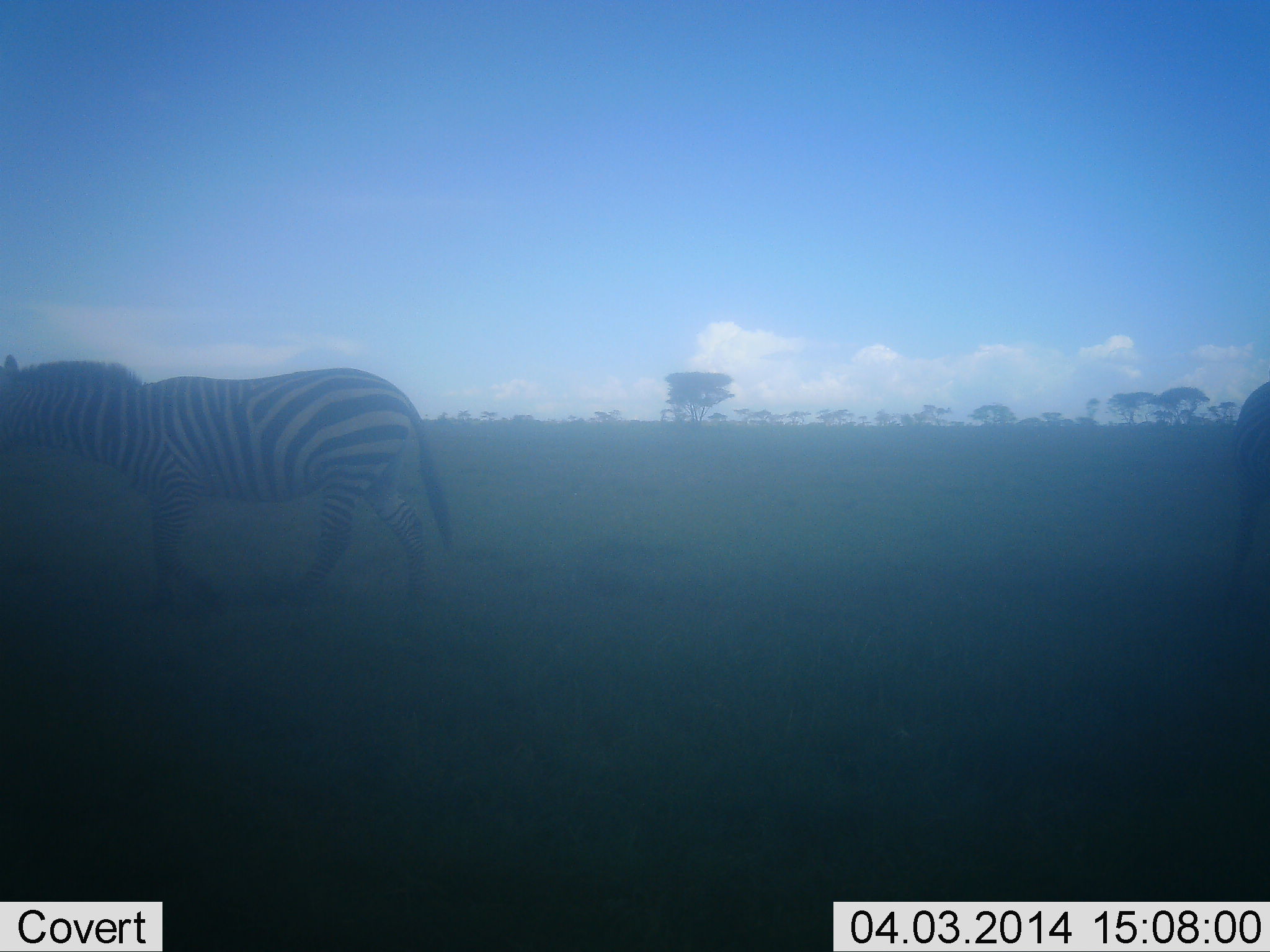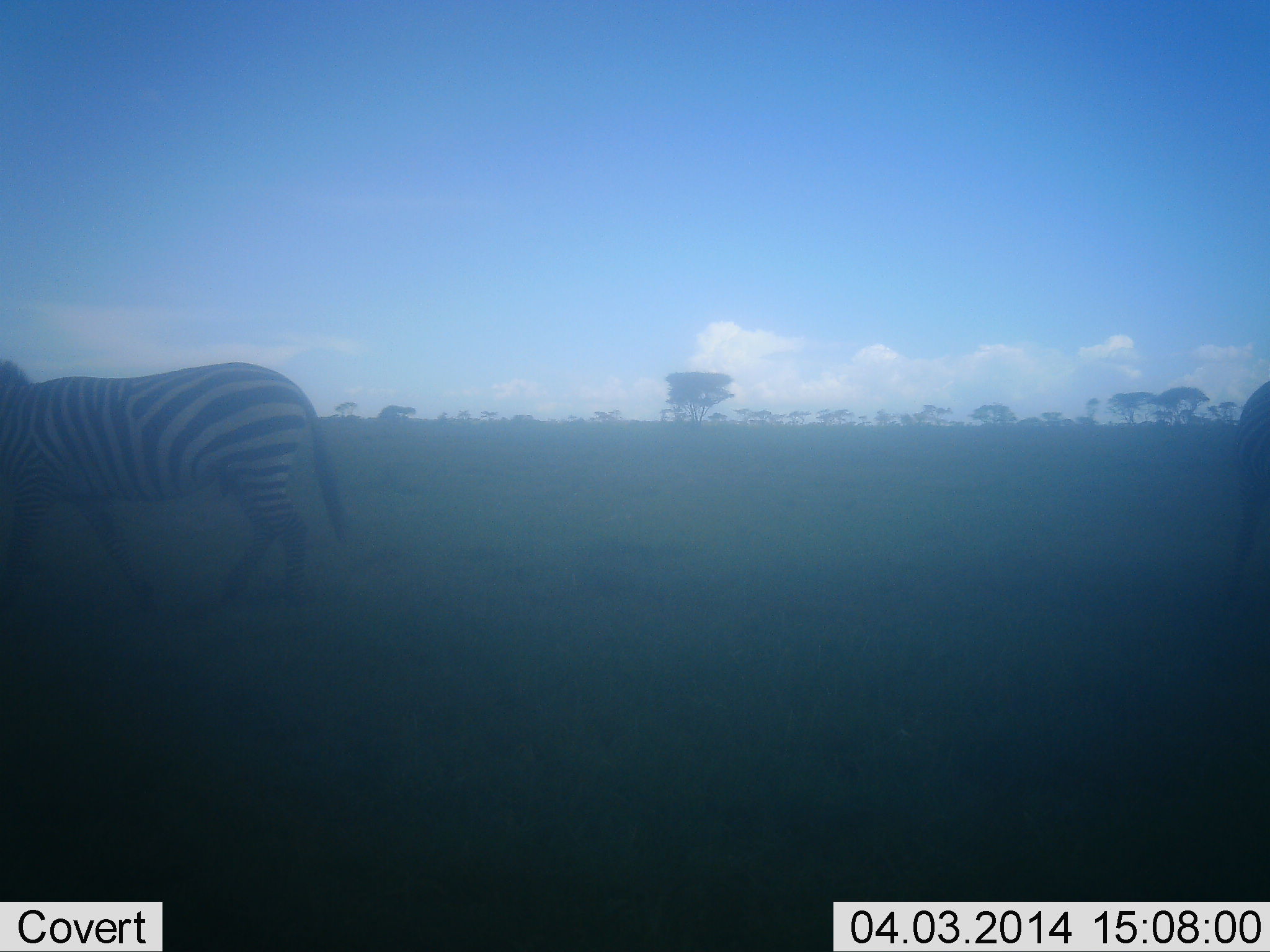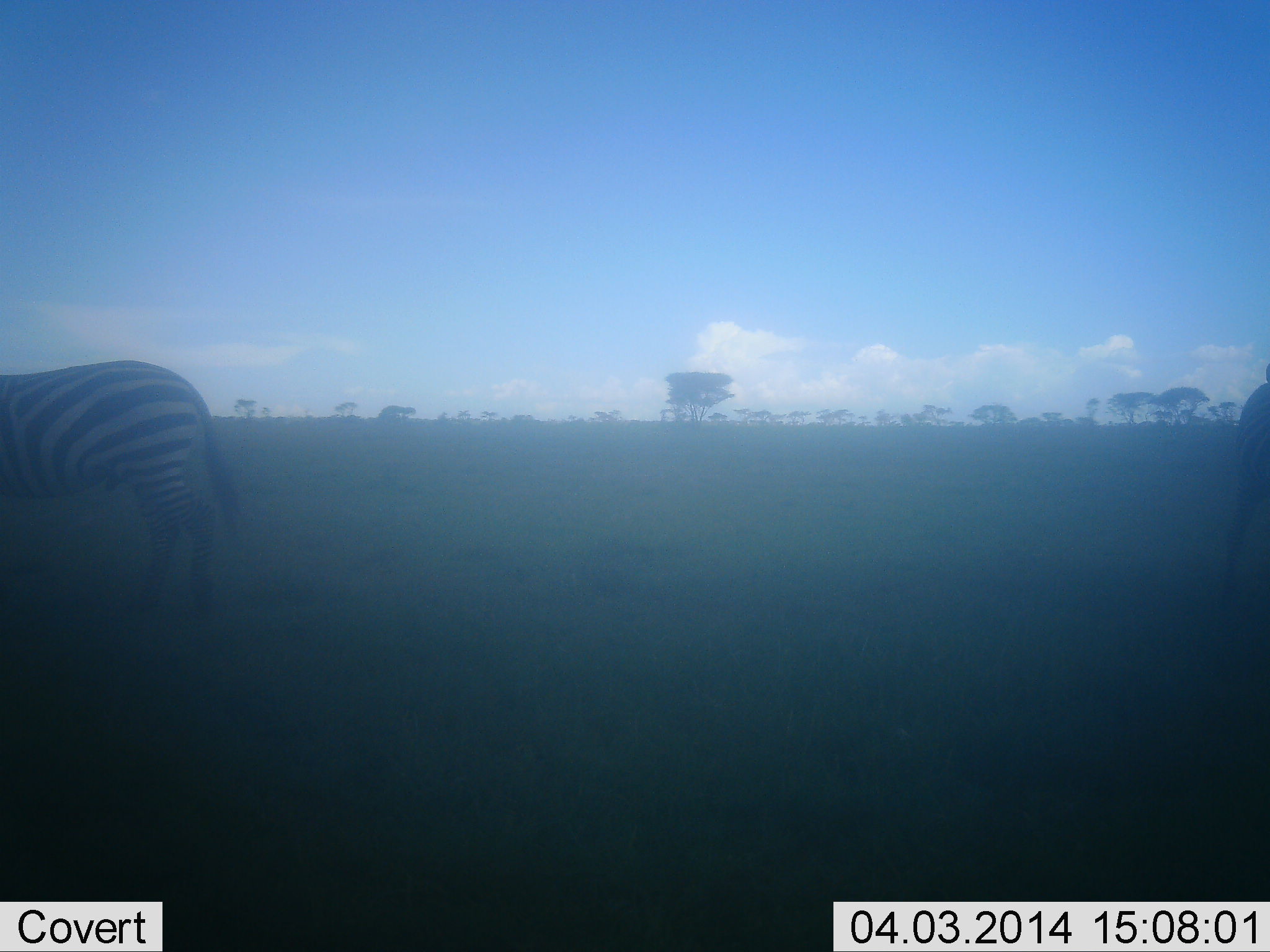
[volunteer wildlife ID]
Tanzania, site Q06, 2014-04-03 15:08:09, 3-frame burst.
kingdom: Animalia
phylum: Chordata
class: Mammalia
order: Perissodactyla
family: Equidae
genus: Equus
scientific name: Equus quagga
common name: plains zebra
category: zebra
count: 2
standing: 70%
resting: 0%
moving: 100%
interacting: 0%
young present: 0%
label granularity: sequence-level